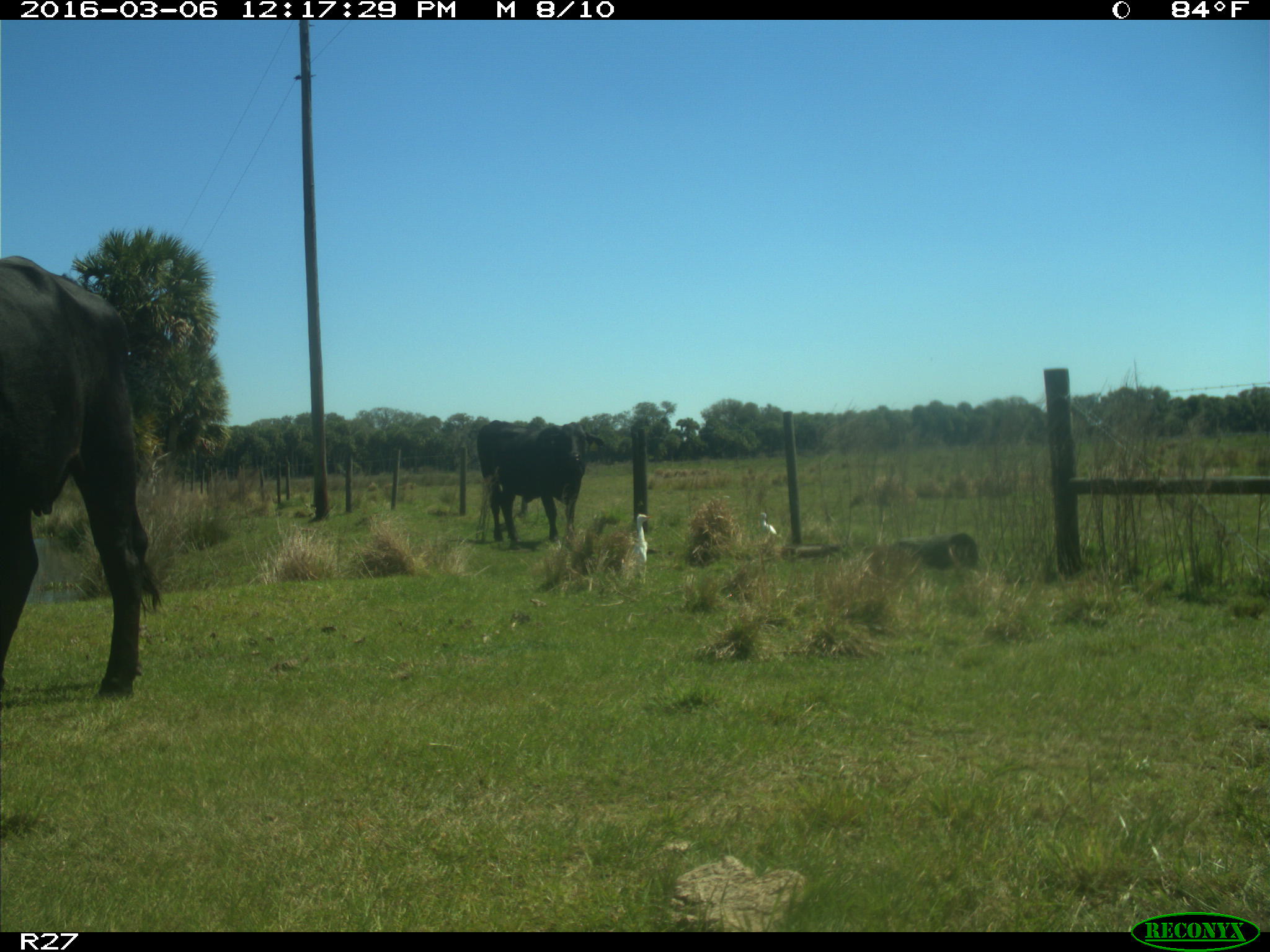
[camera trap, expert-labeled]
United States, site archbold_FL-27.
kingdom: Animalia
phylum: Chordata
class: Mammalia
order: Artiodactyla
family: Bovidae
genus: Bos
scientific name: Bos taurus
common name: domestic cow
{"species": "Bos taurus (domestic cow)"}